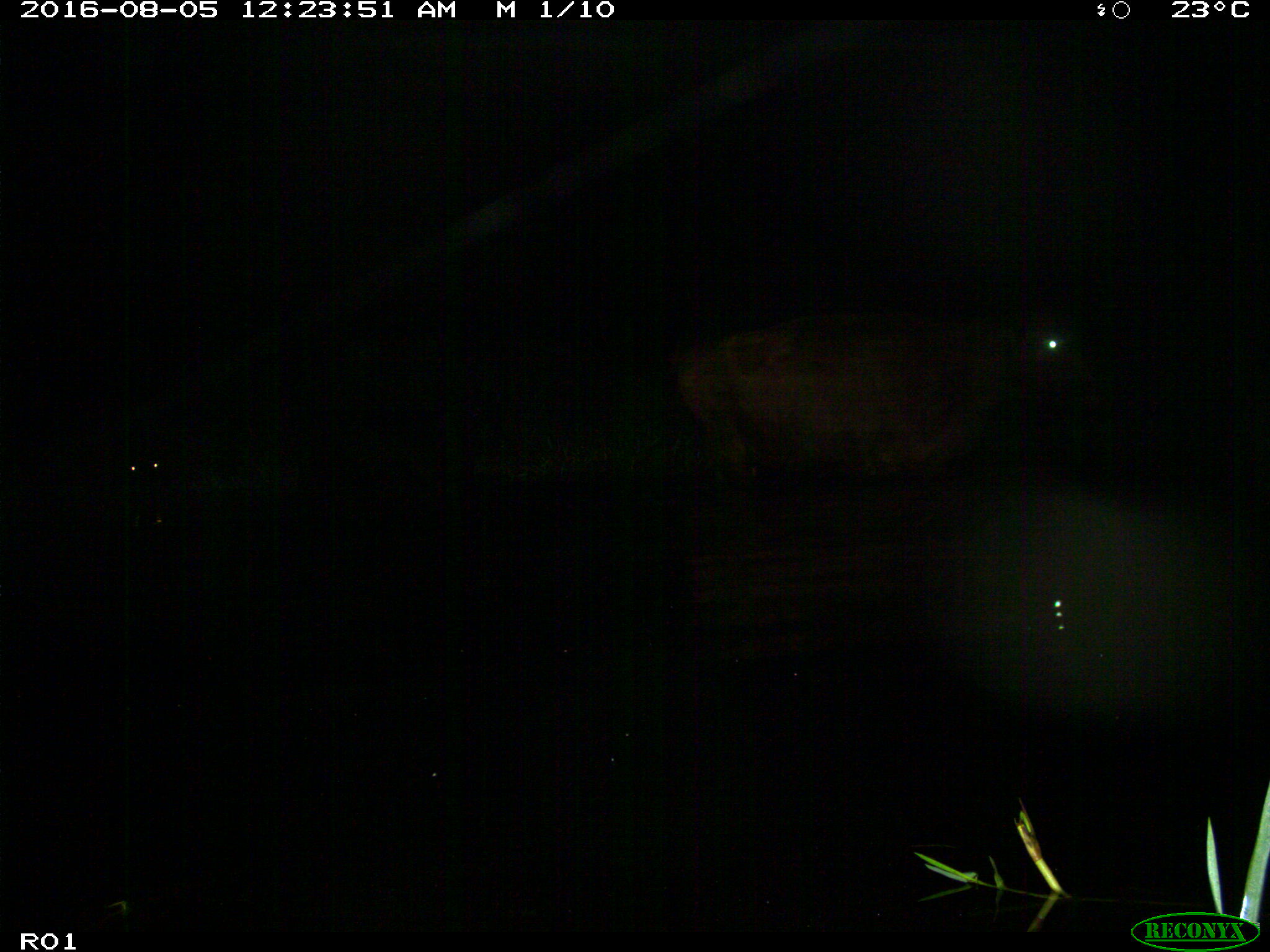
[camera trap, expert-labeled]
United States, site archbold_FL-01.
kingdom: Animalia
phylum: Chordata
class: Mammalia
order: Artiodactyla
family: Bovidae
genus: Bos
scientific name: Bos taurus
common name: domestic cow